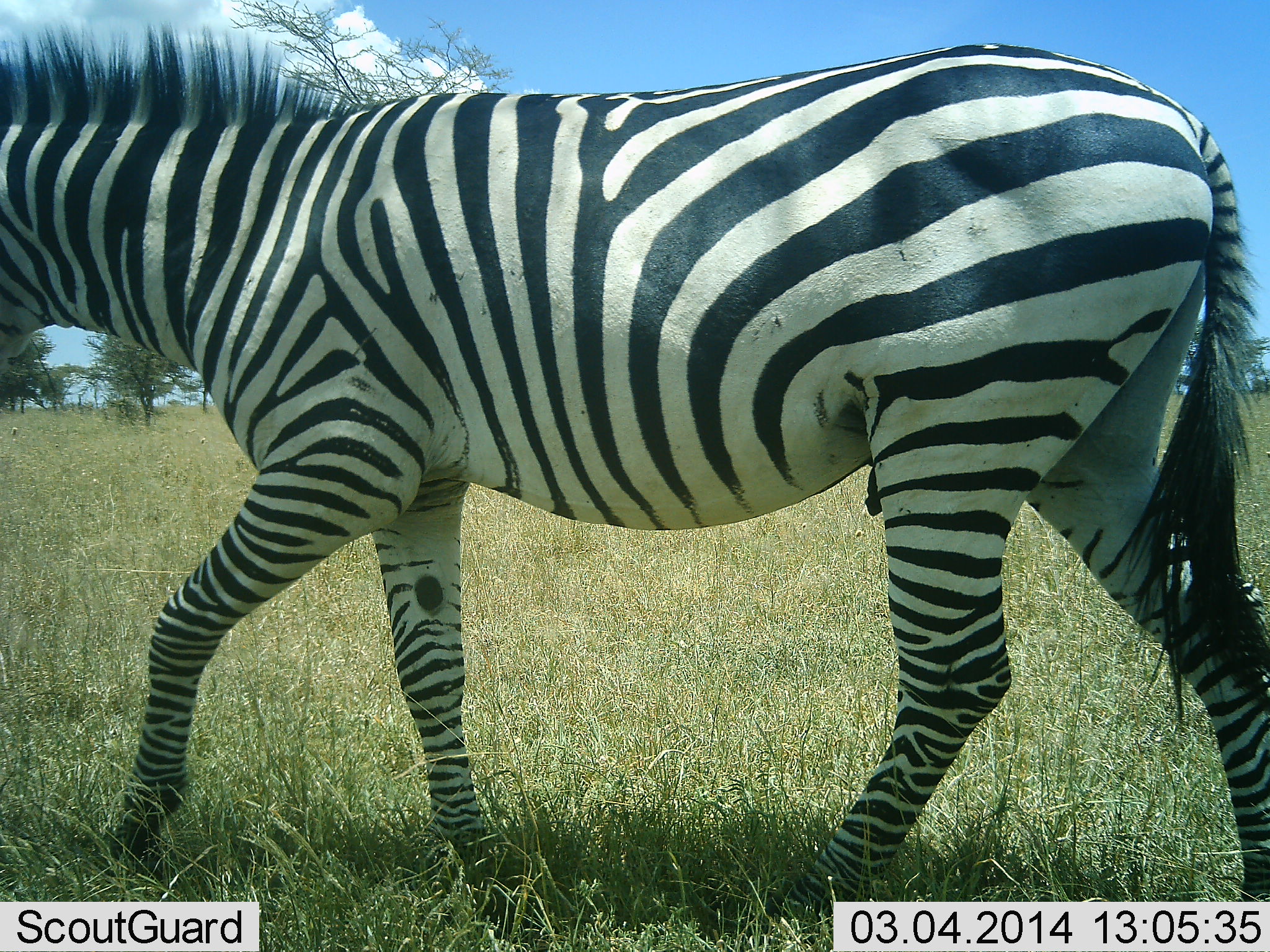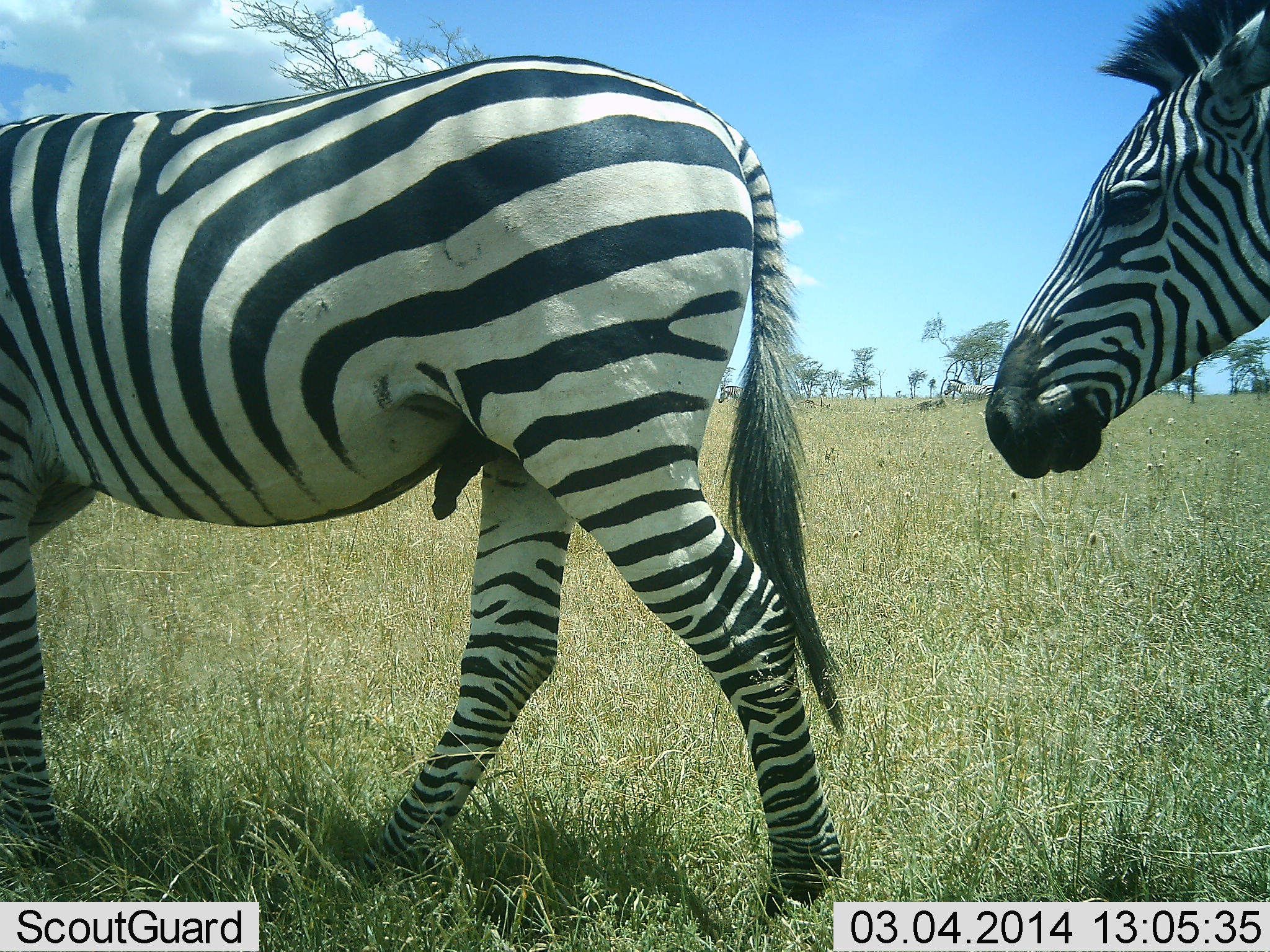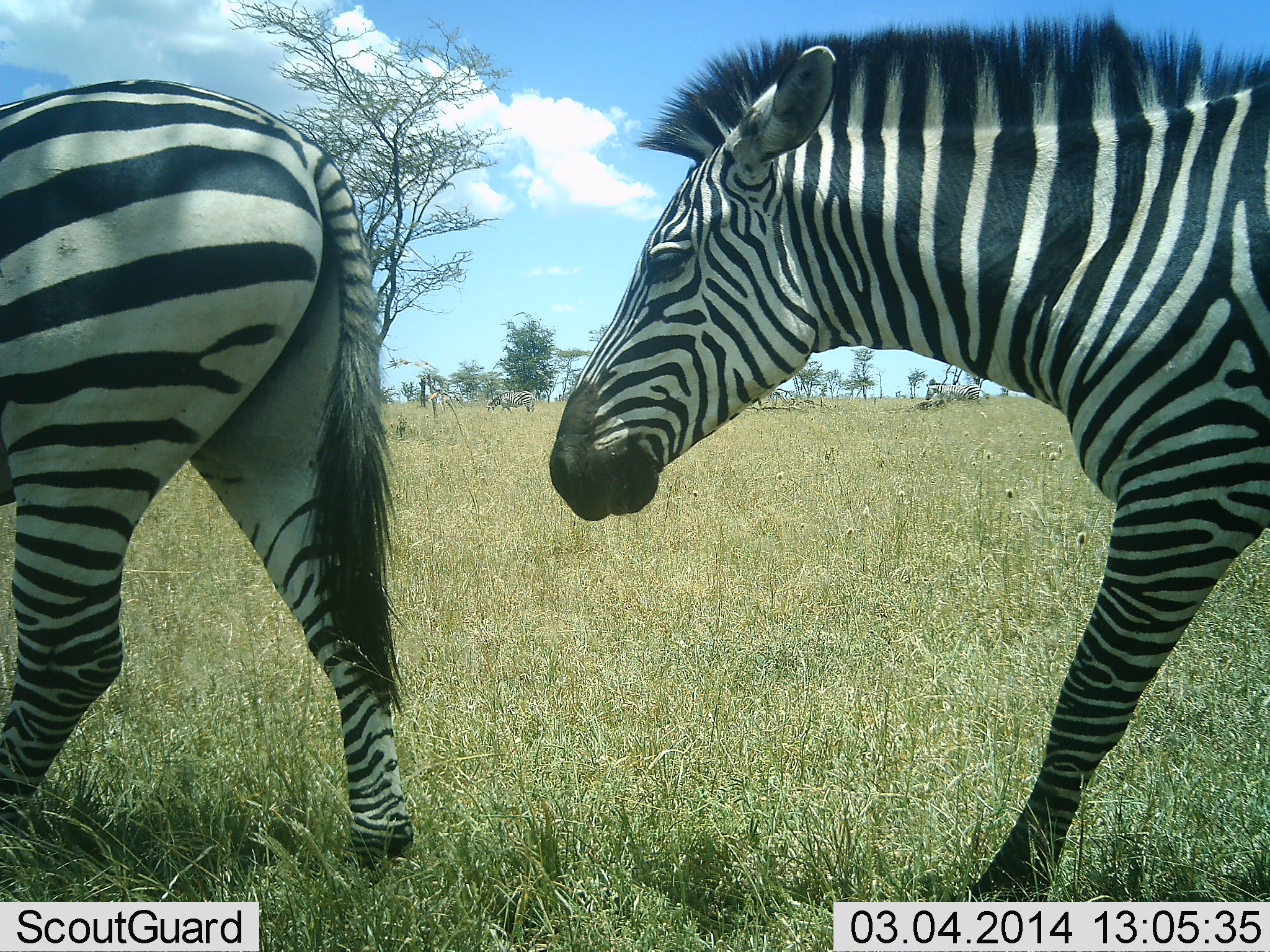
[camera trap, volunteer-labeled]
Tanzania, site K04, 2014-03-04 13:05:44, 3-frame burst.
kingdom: Animalia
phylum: Chordata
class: Mammalia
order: Perissodactyla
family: Equidae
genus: Equus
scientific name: Equus quagga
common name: plains zebra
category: zebra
Zebra (plains zebra) (Equus quagga), count 2. Behavior (volunteer vote fractions): standing 10%, resting 0%, moving 100%, interacting 0%. Young present (vote fraction): 0%. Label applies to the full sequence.